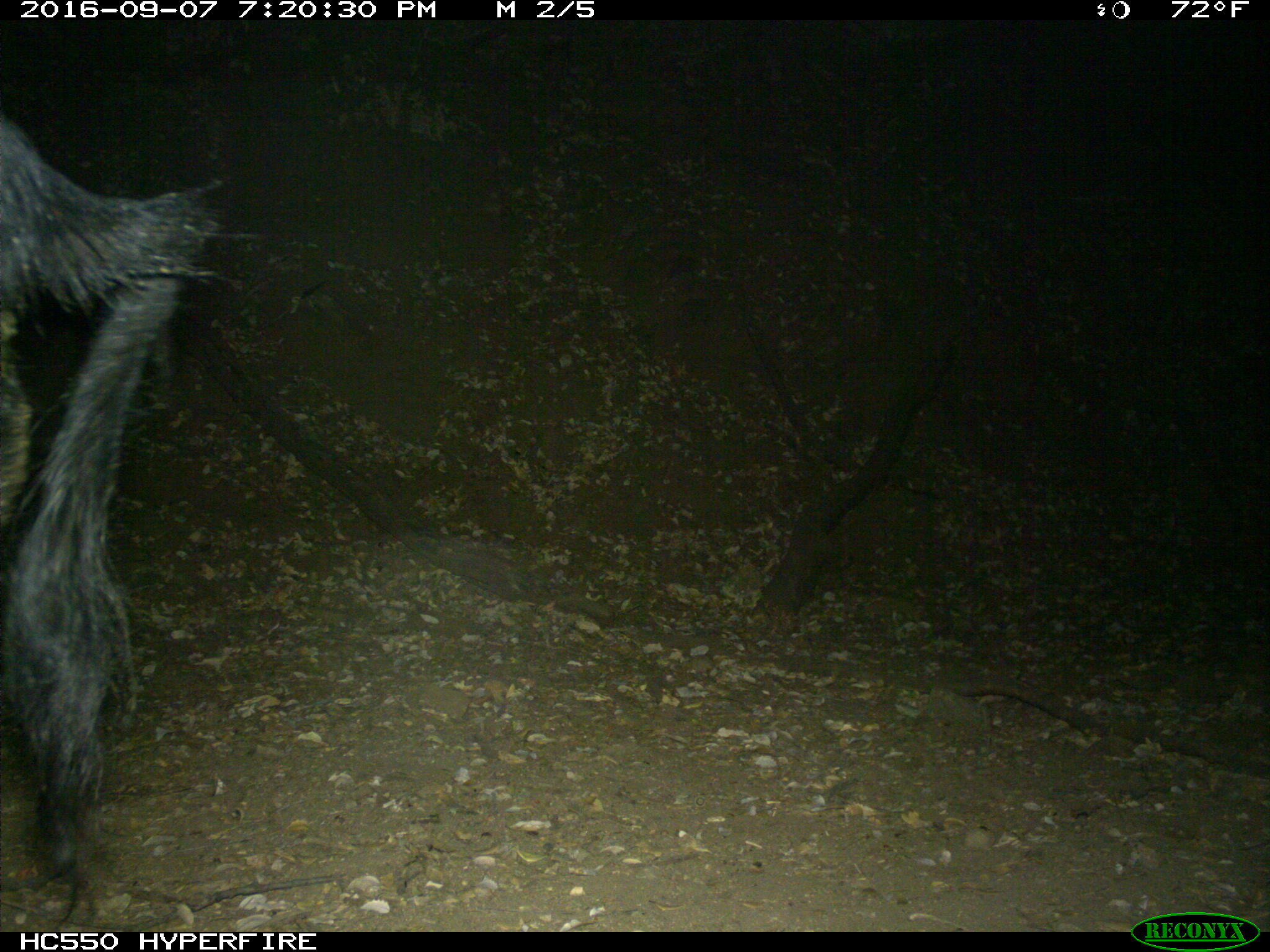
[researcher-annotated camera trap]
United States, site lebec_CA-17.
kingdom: Animalia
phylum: Chordata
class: Mammalia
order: Artiodactyla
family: Suidae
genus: Sus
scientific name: Sus scrofa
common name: wild boar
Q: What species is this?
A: Sus scrofa (wild boar).